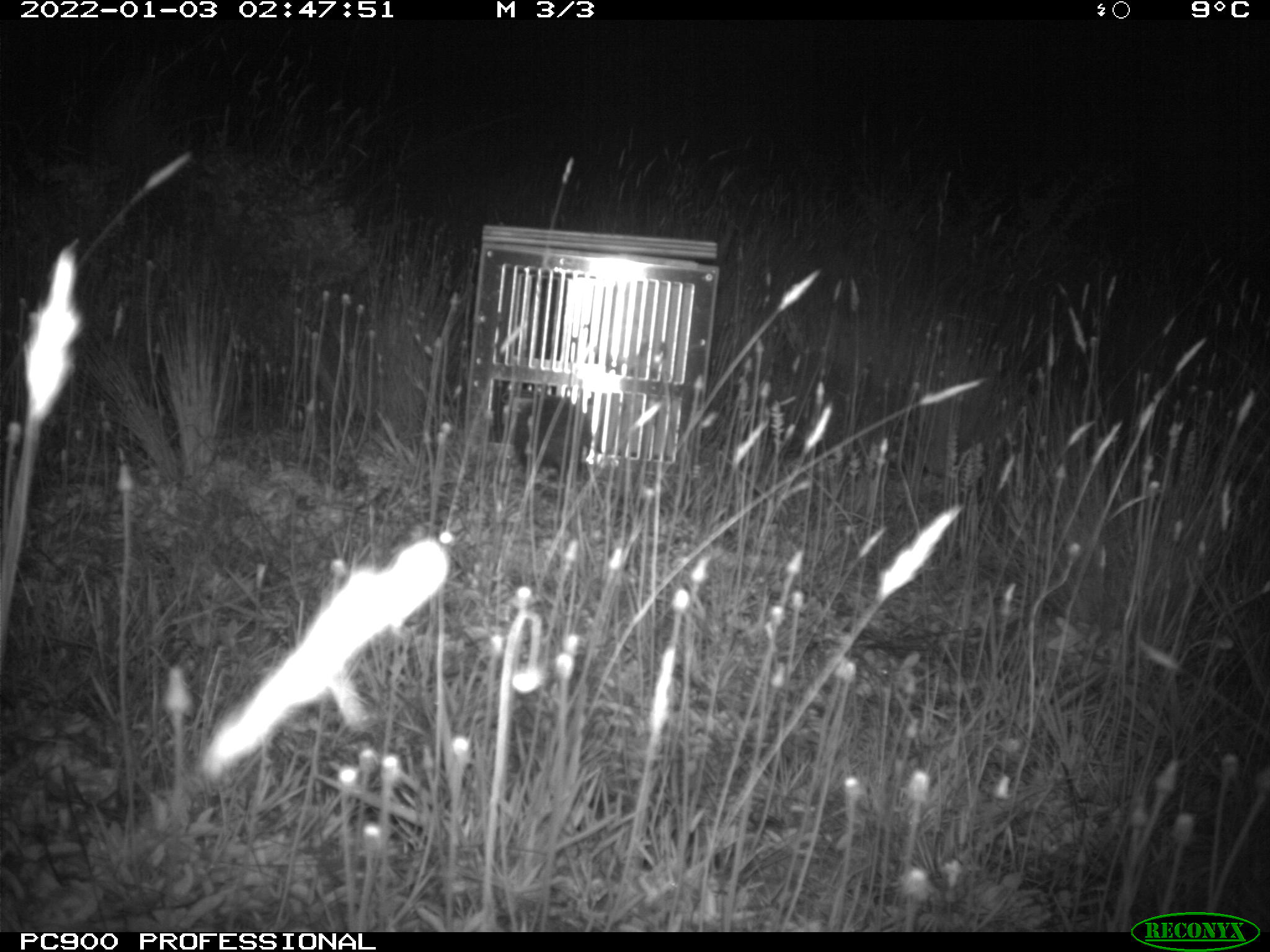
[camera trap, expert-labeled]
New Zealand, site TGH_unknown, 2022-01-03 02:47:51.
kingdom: Animalia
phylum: Chordata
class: Mammalia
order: Eulipotyphla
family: Erinaceidae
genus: Erinaceus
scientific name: Erinaceus europaeus europaeus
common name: european hedgehog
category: hedgehog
Hedgehog (european hedgehog) (Erinaceus europaeus europaeus).